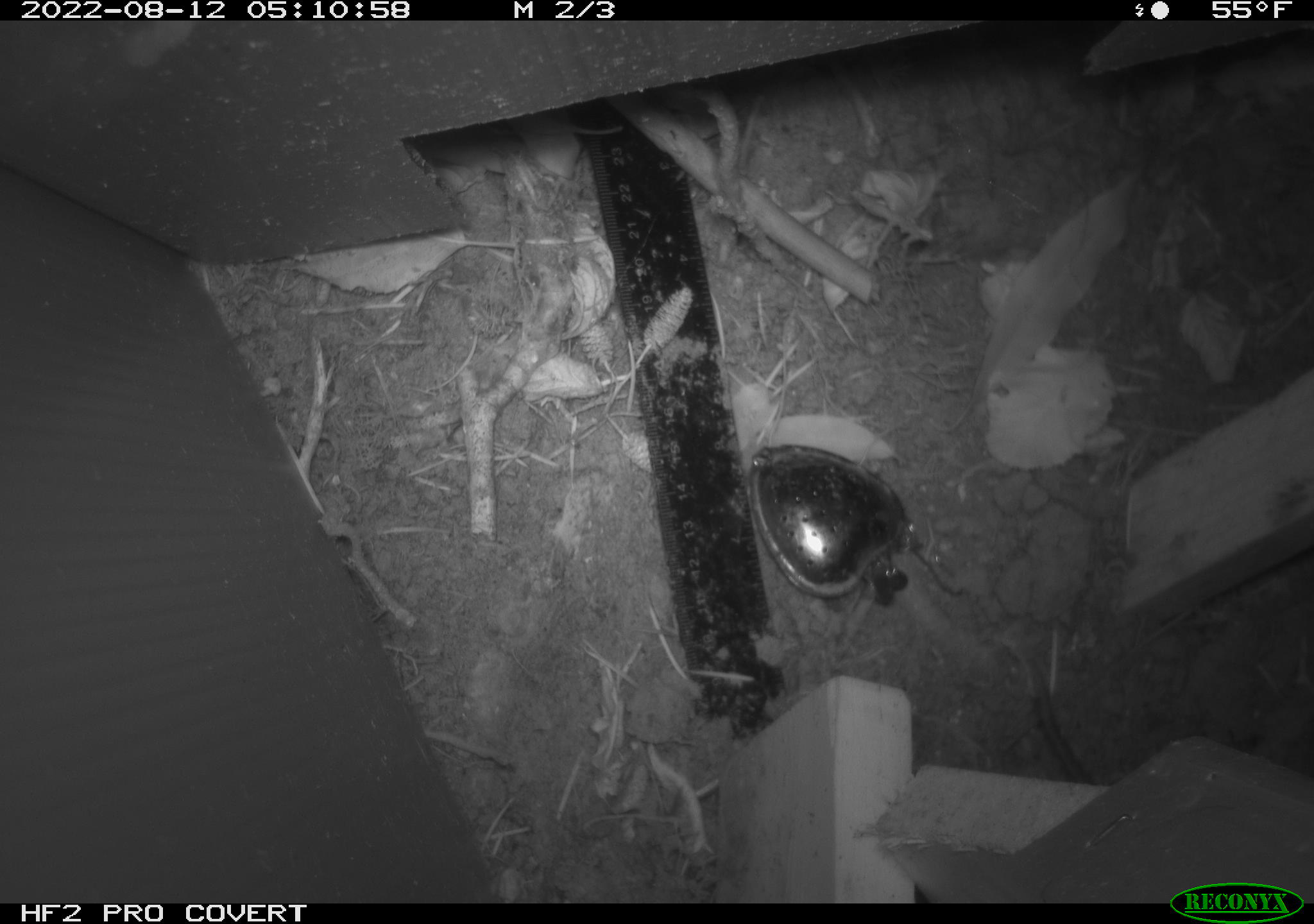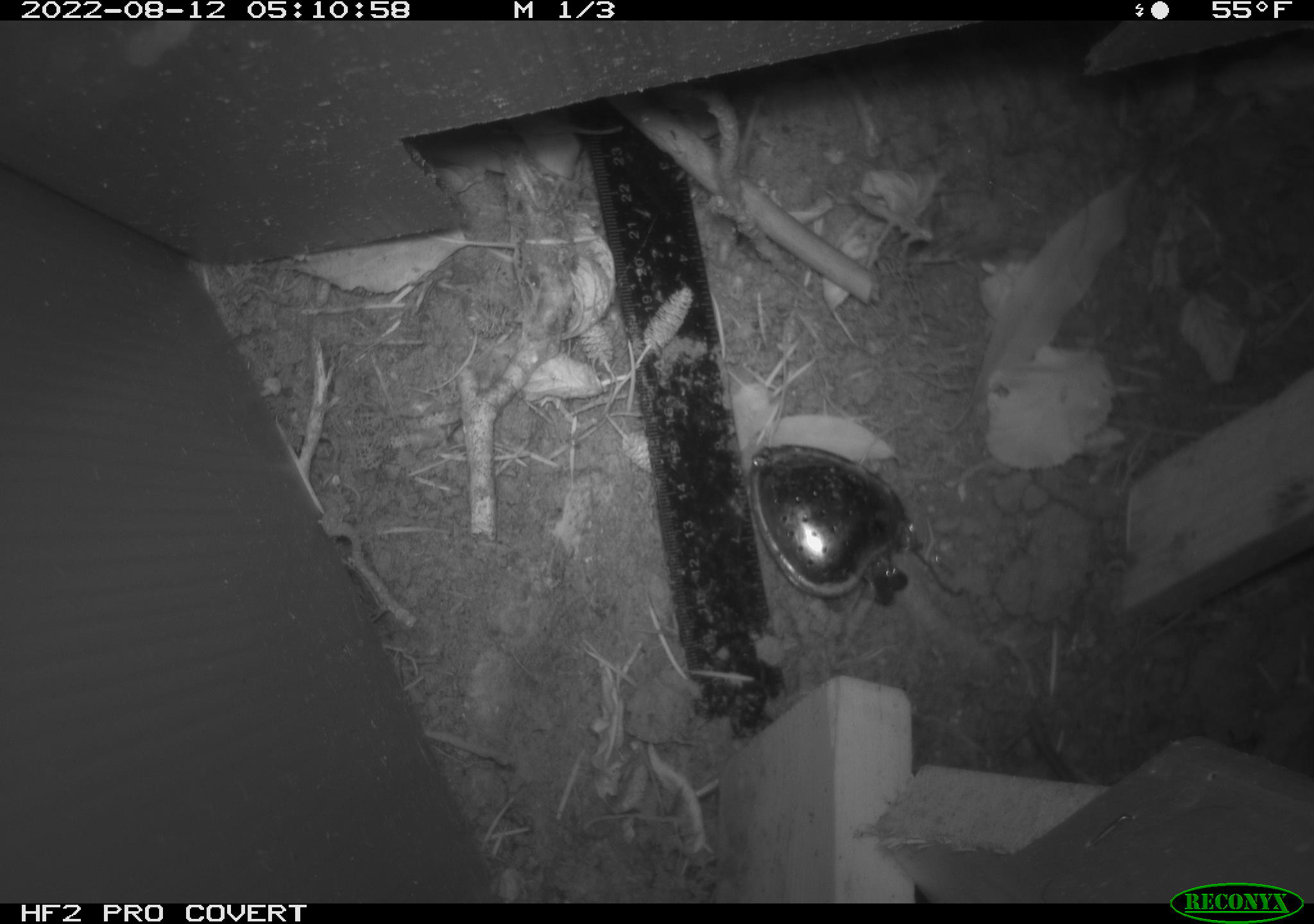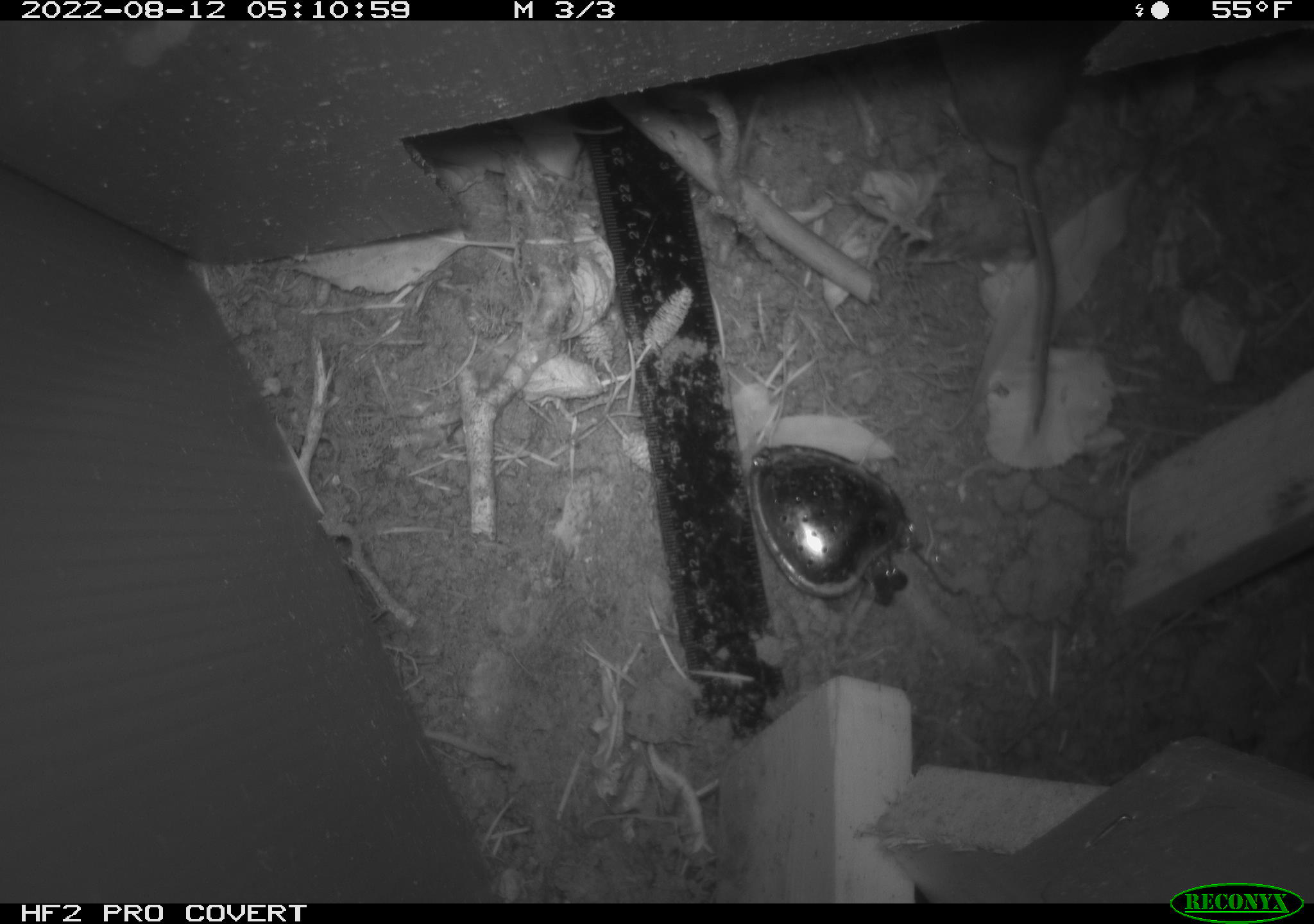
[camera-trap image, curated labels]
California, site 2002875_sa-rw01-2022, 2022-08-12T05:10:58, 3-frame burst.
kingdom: Animalia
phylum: Chordata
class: Mammalia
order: Rodentia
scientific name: Rodentia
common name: rodent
Rodent (Rodentia).